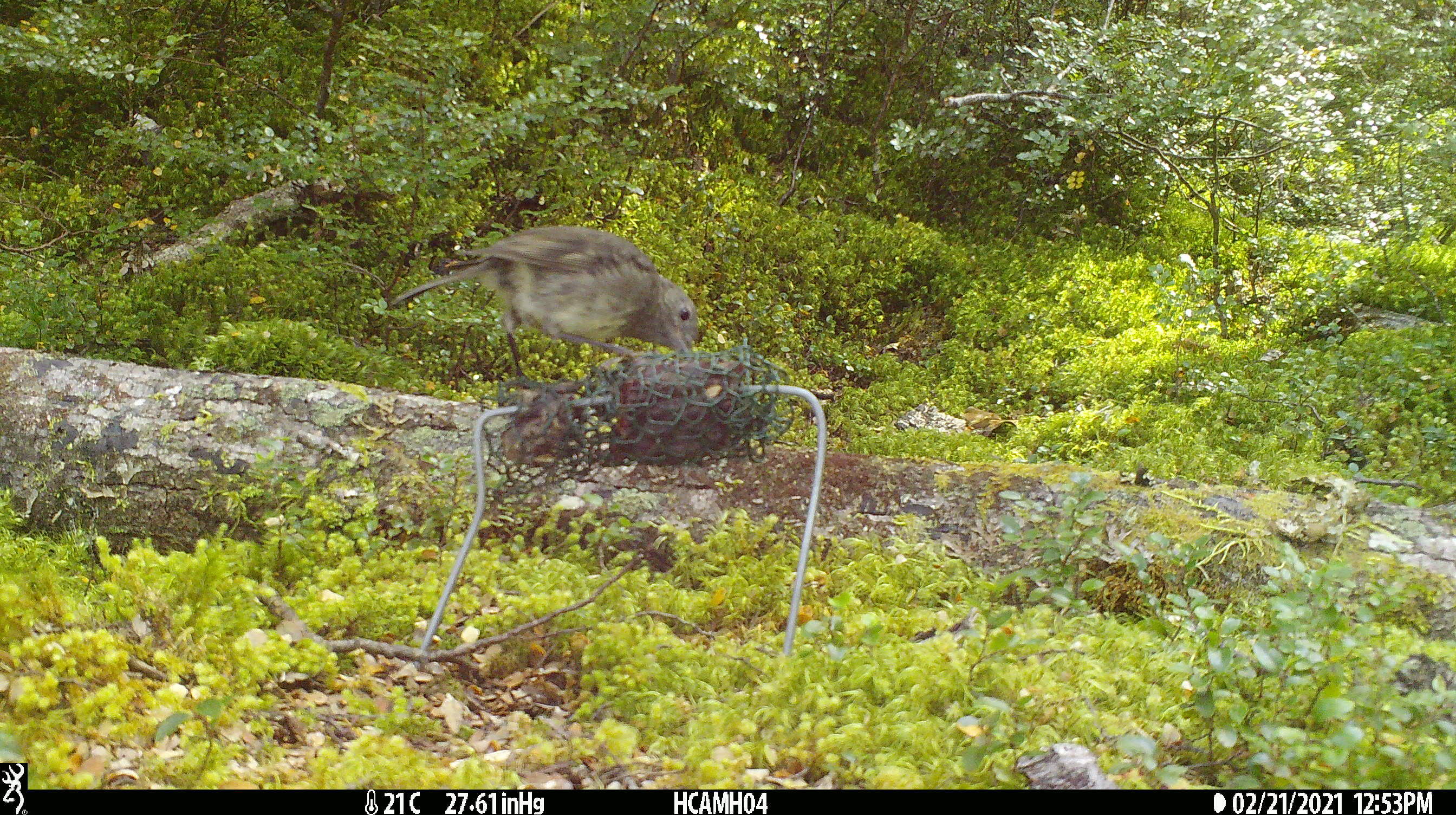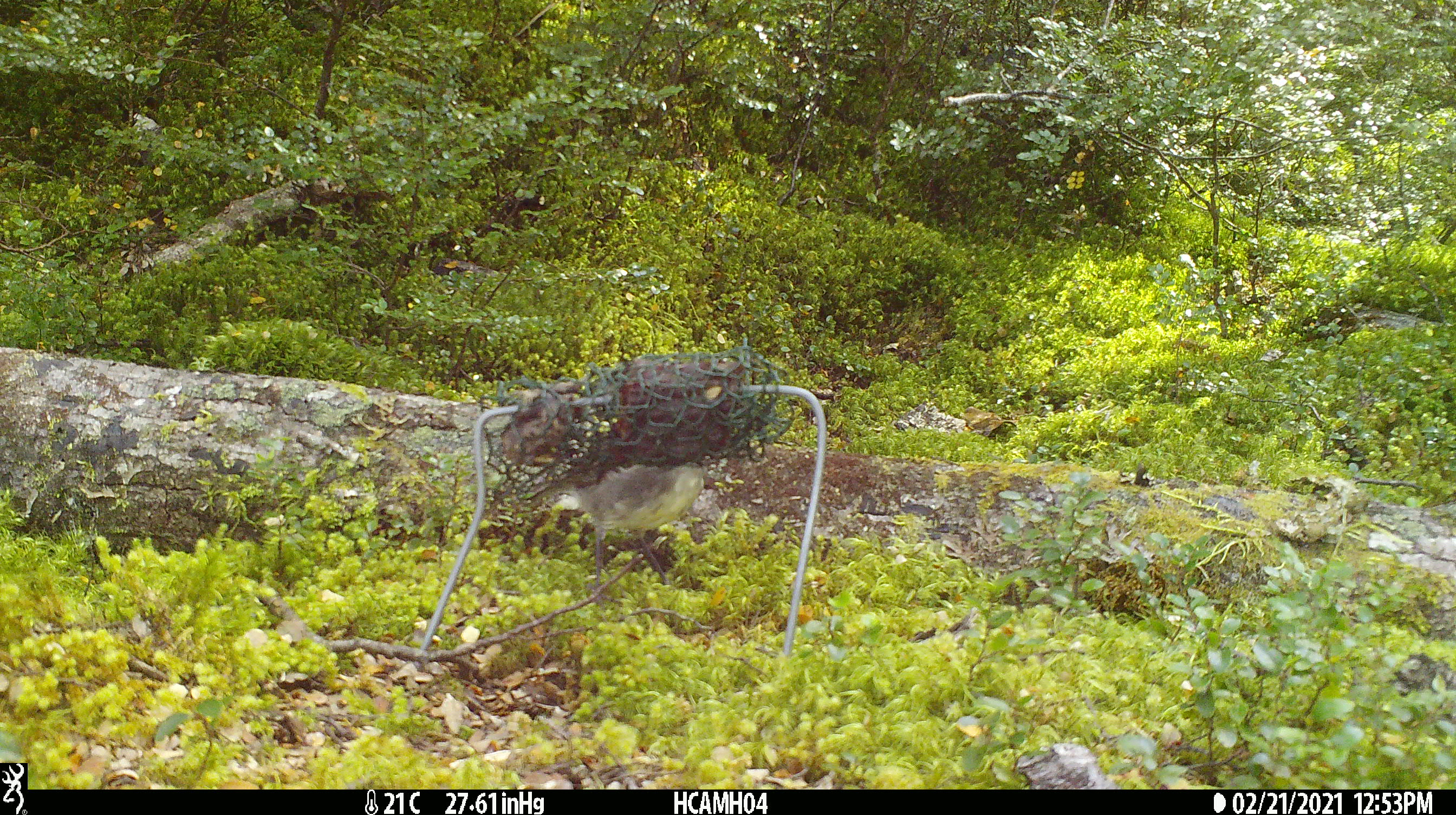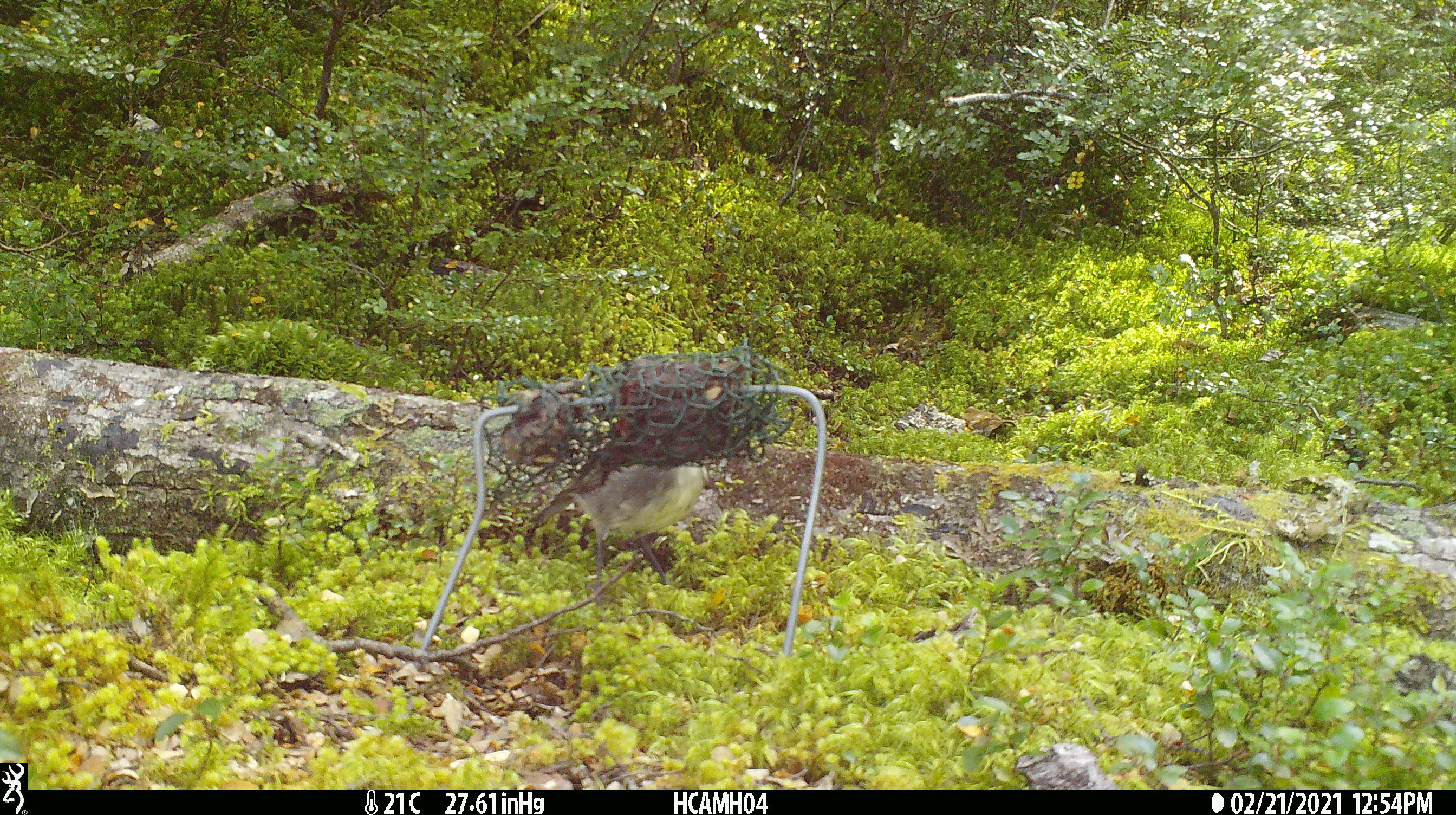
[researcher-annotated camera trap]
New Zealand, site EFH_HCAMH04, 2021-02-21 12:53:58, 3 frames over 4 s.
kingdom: Animalia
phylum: Chordata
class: Aves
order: Passeriformes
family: Petroicidae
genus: Petroica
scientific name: Petroica australis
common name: new zealand robin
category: robin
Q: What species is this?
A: Robin (new zealand robin) (Petroica australis).